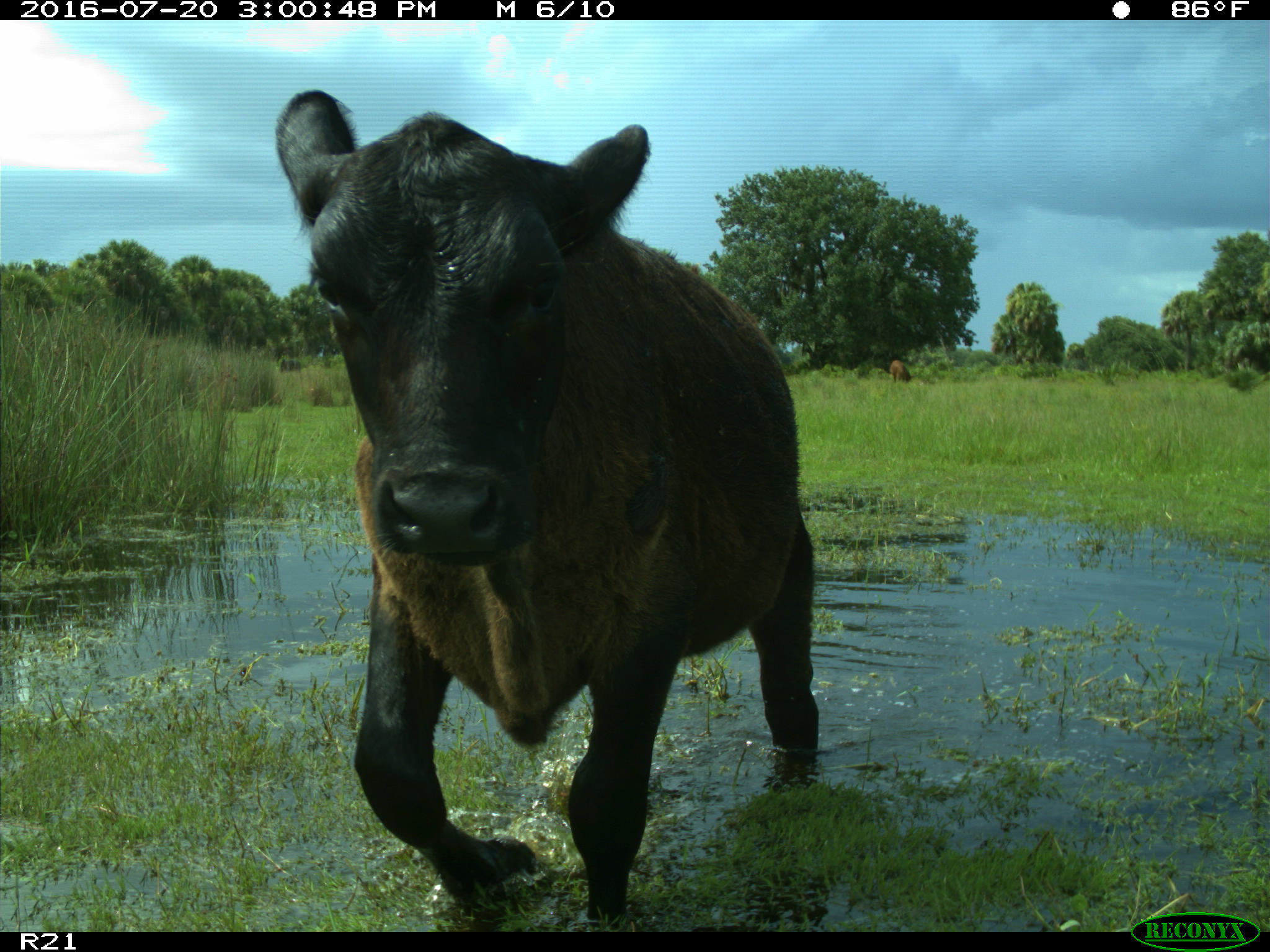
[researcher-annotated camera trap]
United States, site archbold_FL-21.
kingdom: Animalia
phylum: Chordata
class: Mammalia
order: Artiodactyla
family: Bovidae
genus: Bos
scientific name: Bos taurus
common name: domestic cow